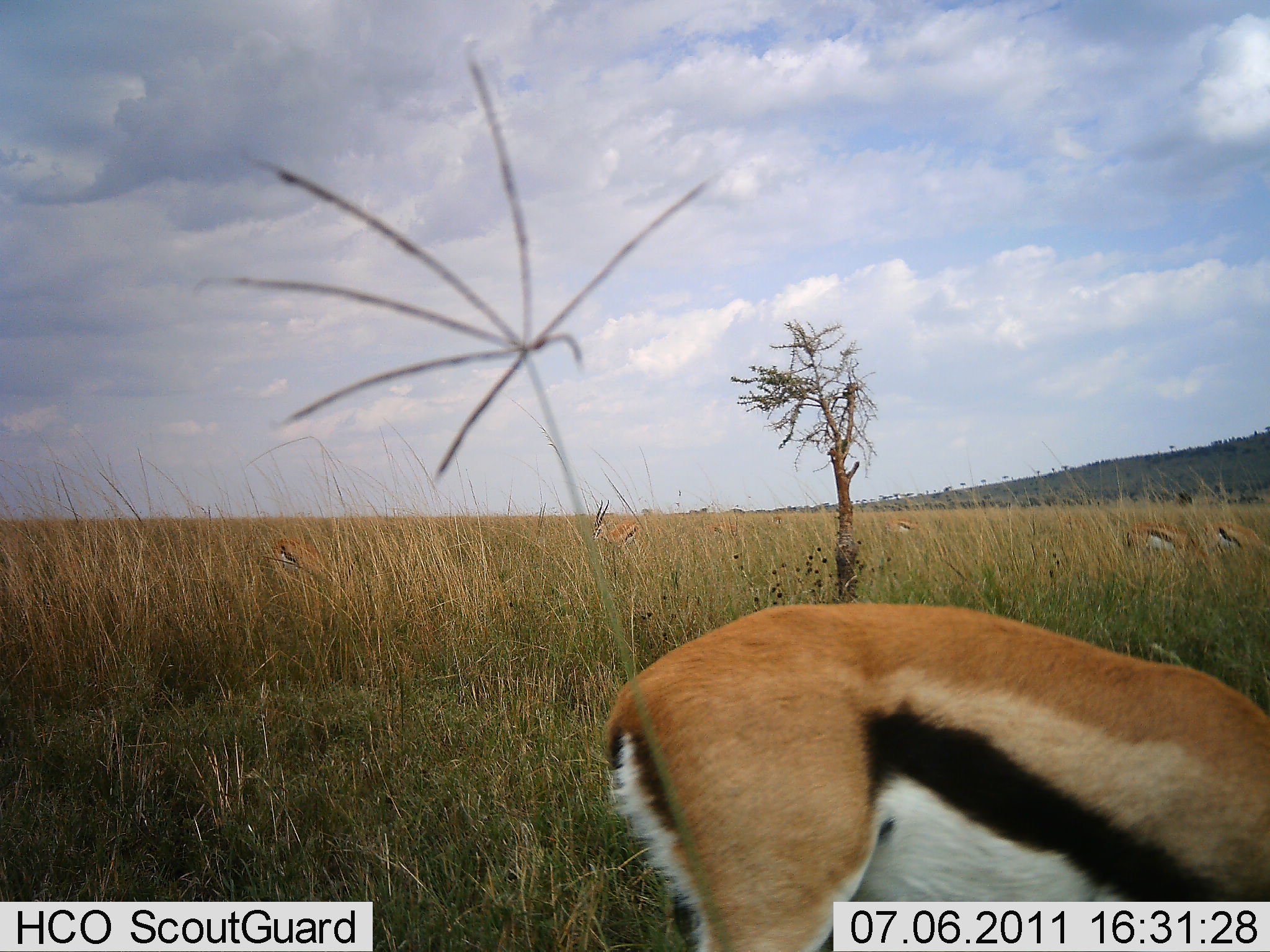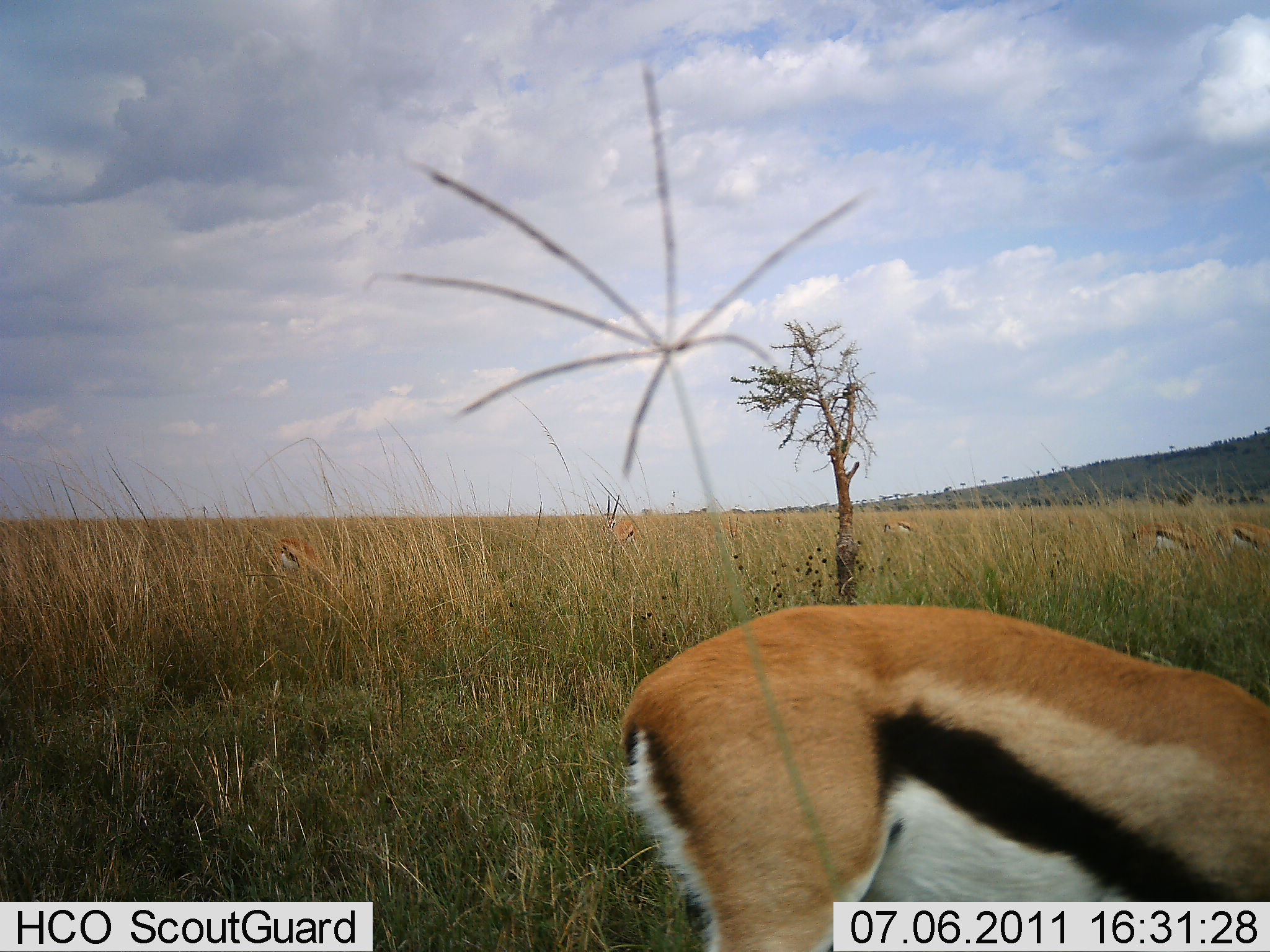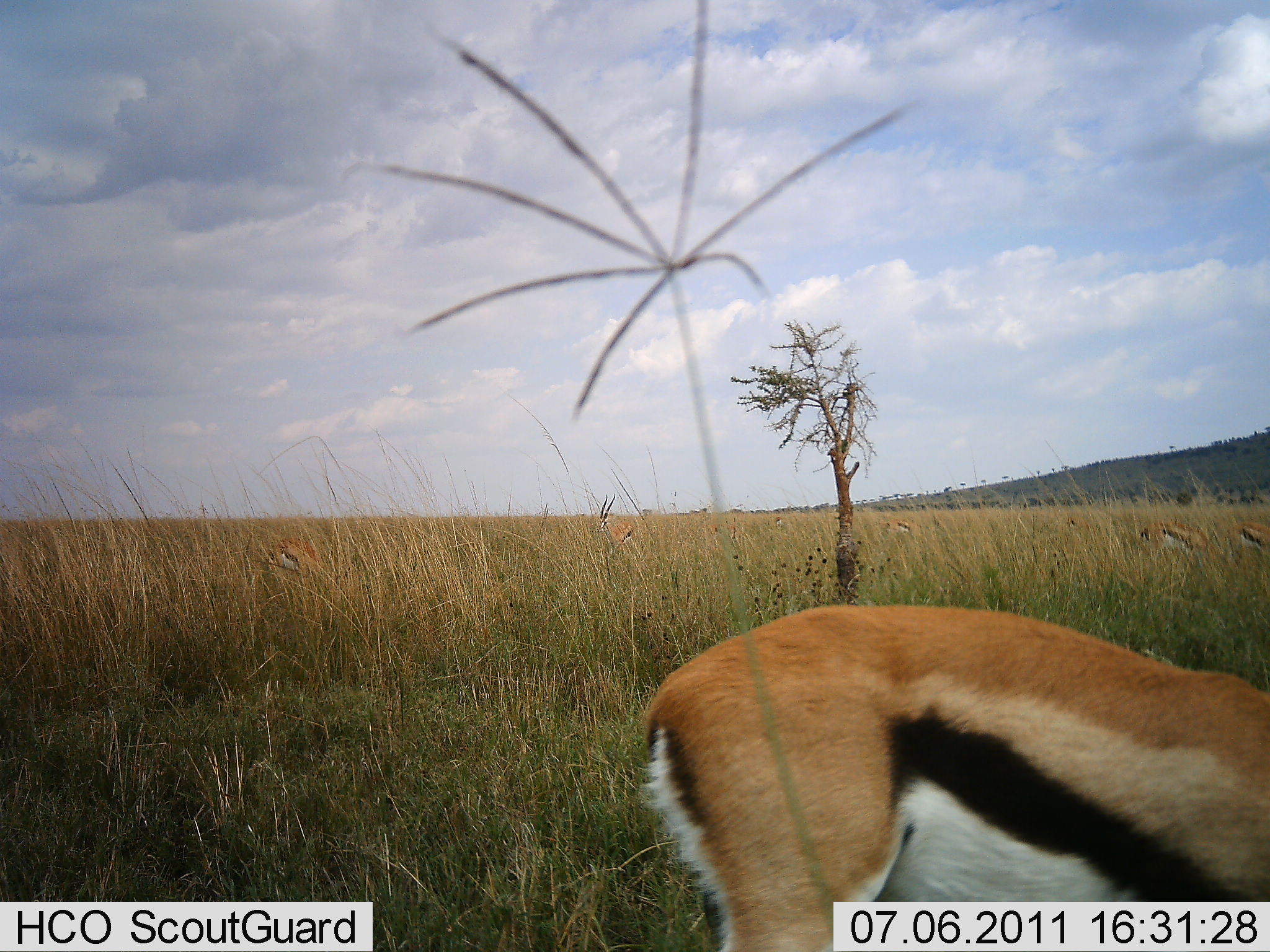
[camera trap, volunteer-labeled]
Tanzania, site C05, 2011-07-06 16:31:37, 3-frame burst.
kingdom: Animalia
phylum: Chordata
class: Mammalia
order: Artiodactyla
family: Bovidae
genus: Eudorcas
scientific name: Eudorcas thomsonii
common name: thomson's gazelle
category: gazellethomsons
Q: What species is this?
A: Gazellethomsons (thomson's gazelle) (Eudorcas thomsonii).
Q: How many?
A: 6.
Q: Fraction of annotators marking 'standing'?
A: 86%.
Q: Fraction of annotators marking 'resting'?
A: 0%.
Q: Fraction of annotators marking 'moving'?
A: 14%.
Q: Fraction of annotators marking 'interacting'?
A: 0%.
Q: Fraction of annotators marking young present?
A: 0%.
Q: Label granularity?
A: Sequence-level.